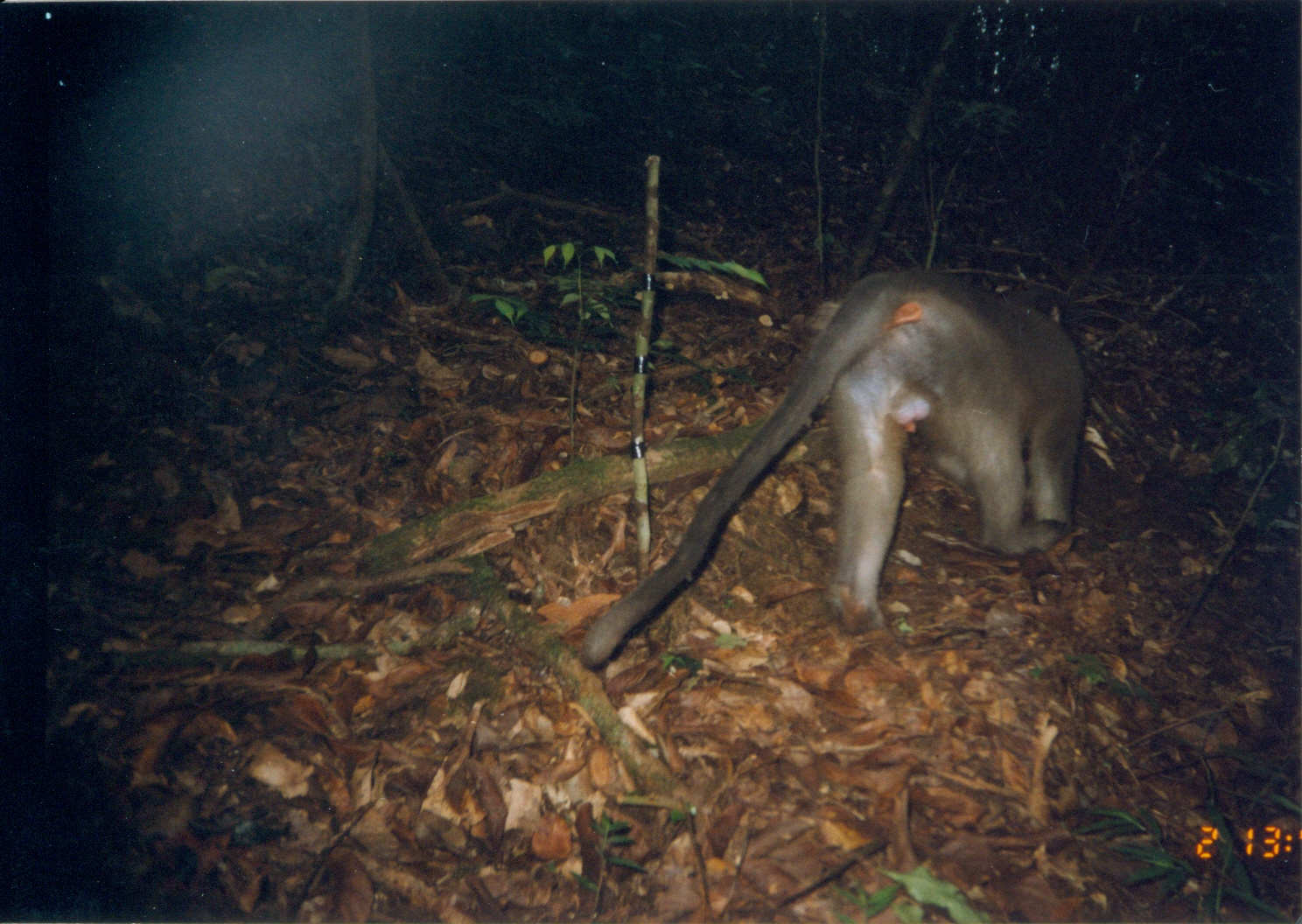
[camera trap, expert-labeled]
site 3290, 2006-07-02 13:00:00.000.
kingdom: Animalia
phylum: Chordata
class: Mammalia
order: Primates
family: Cercopithecidae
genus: Cercocebus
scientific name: Cercocebus sanjei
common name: sanje mangabey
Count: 1.